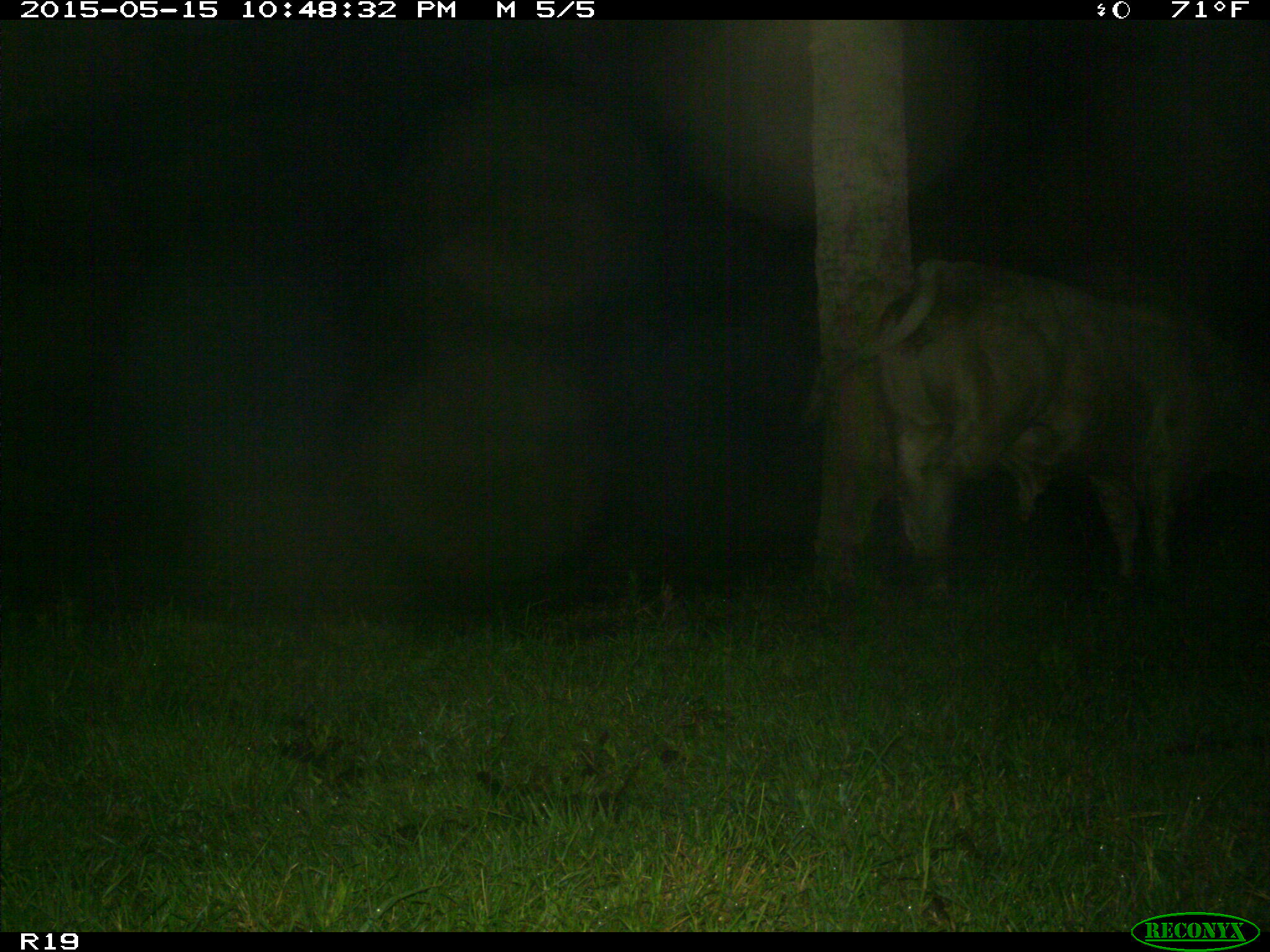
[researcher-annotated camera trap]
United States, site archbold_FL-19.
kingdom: Animalia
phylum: Chordata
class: Mammalia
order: Artiodactyla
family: Bovidae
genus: Bos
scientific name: Bos taurus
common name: domestic cow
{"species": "Bos taurus (domestic cow)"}